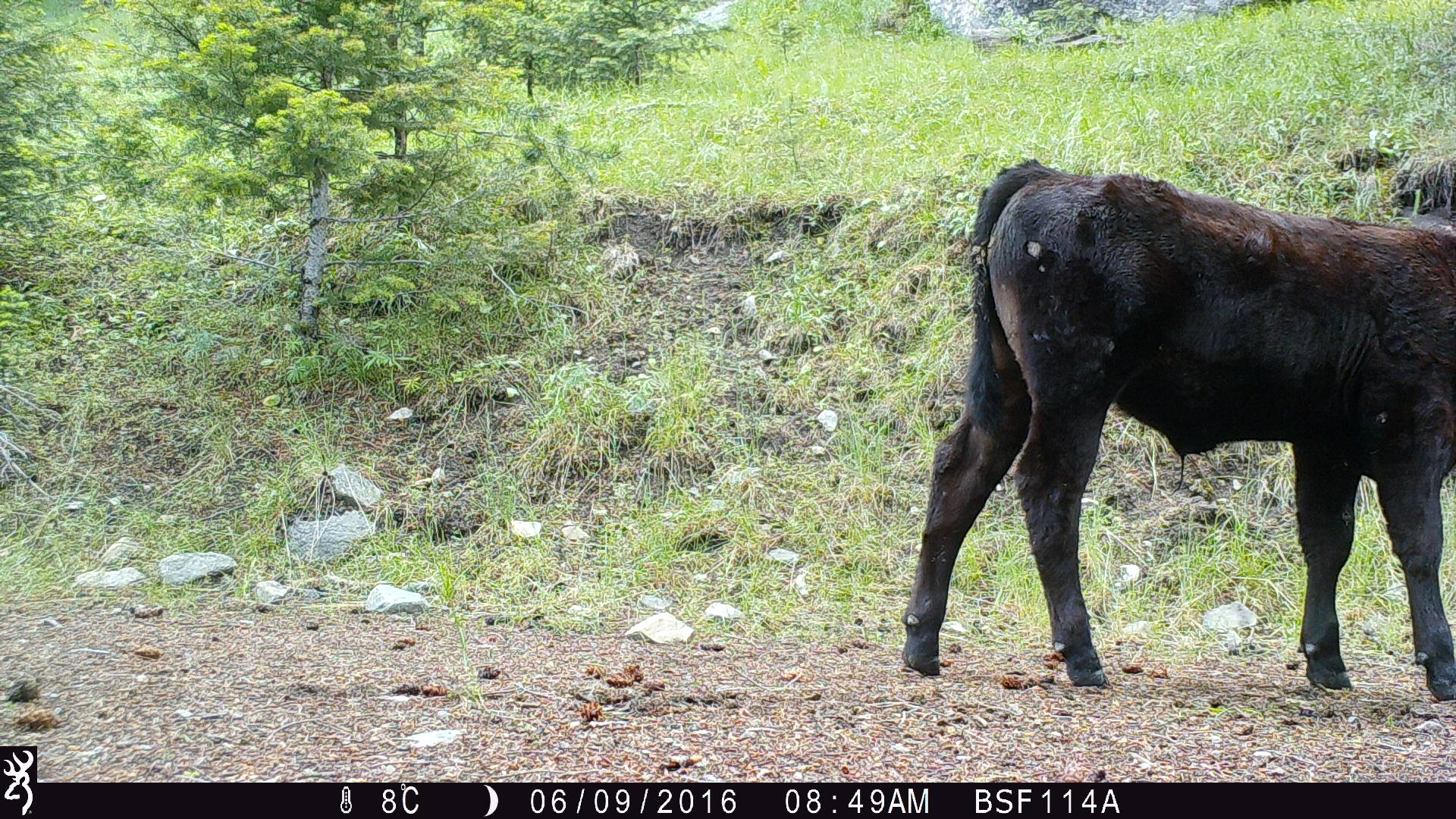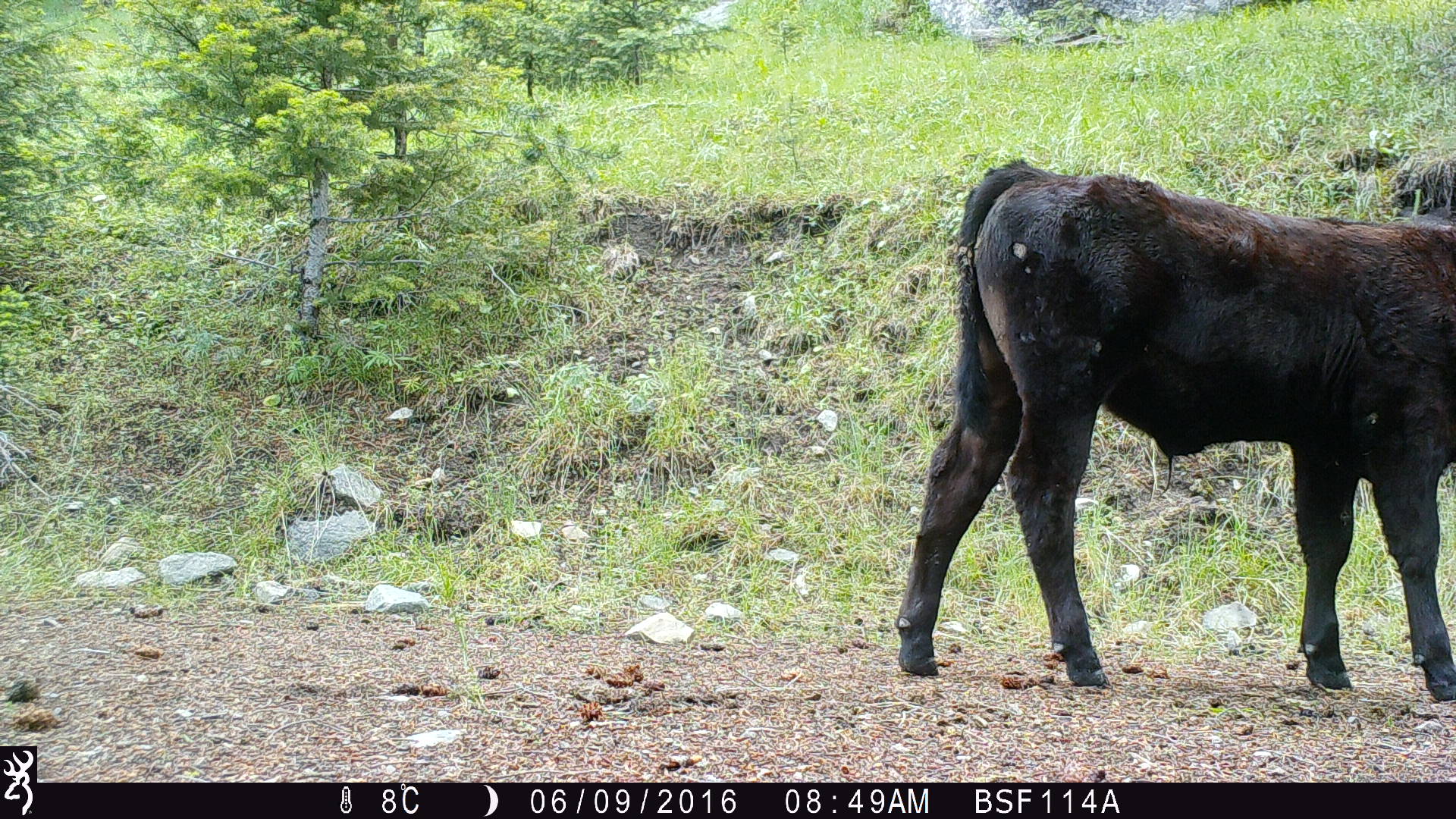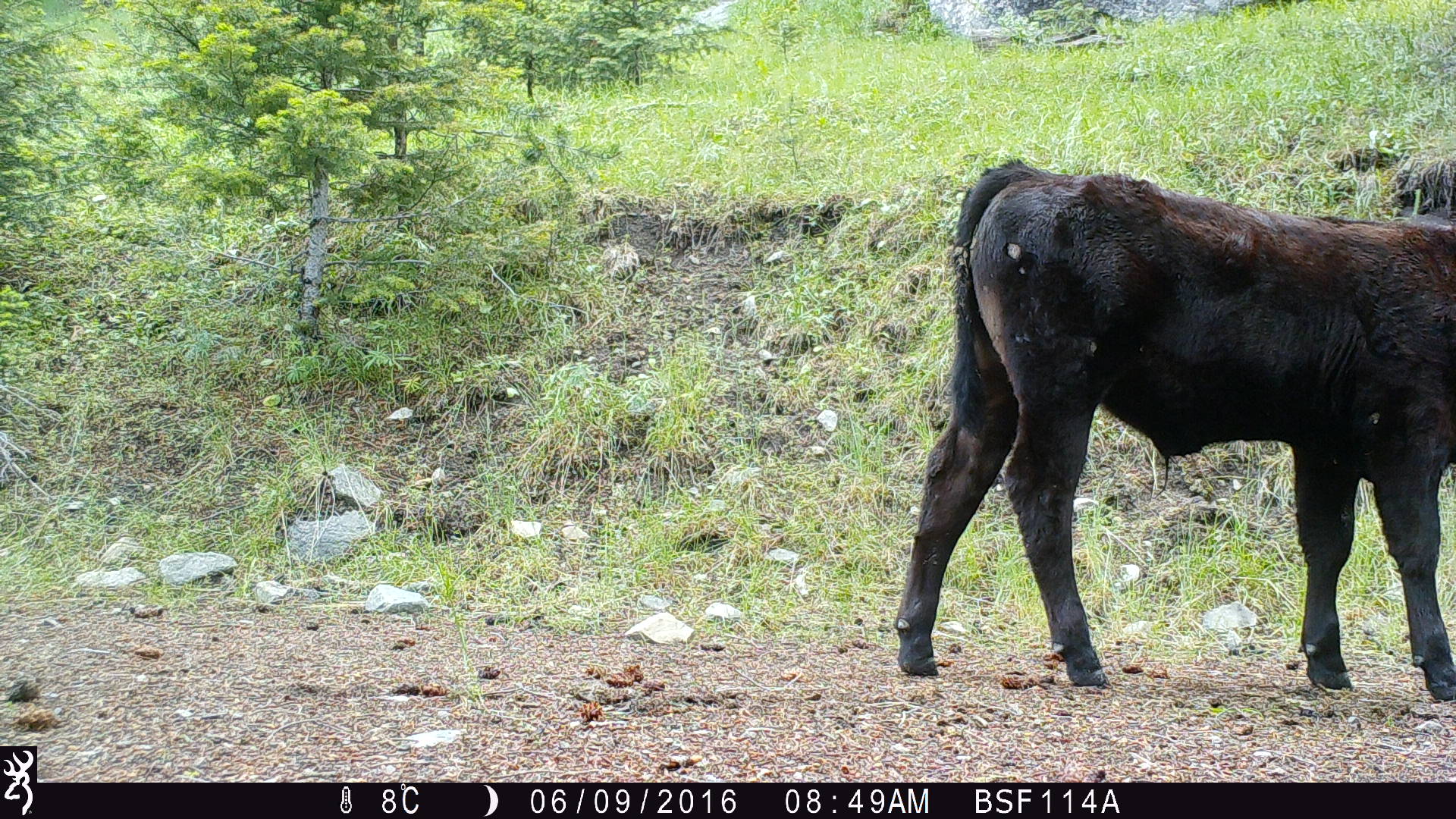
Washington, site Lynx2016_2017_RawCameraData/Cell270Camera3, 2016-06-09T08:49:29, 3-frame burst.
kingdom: Animalia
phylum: Chordata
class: Mammalia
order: Artiodactyla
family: Bovidae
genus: Bos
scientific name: Bos taurus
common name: domestic cattle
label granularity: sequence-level